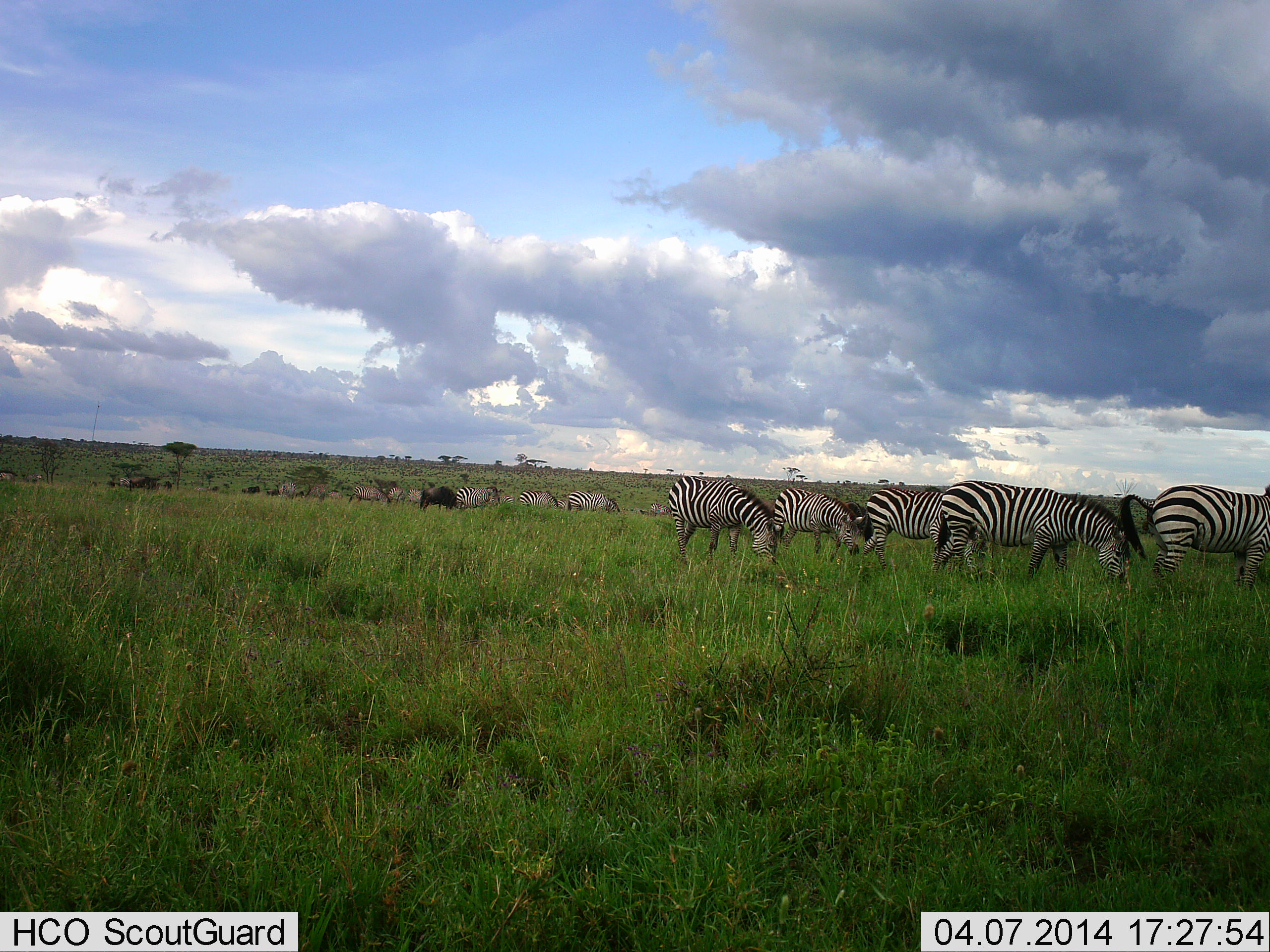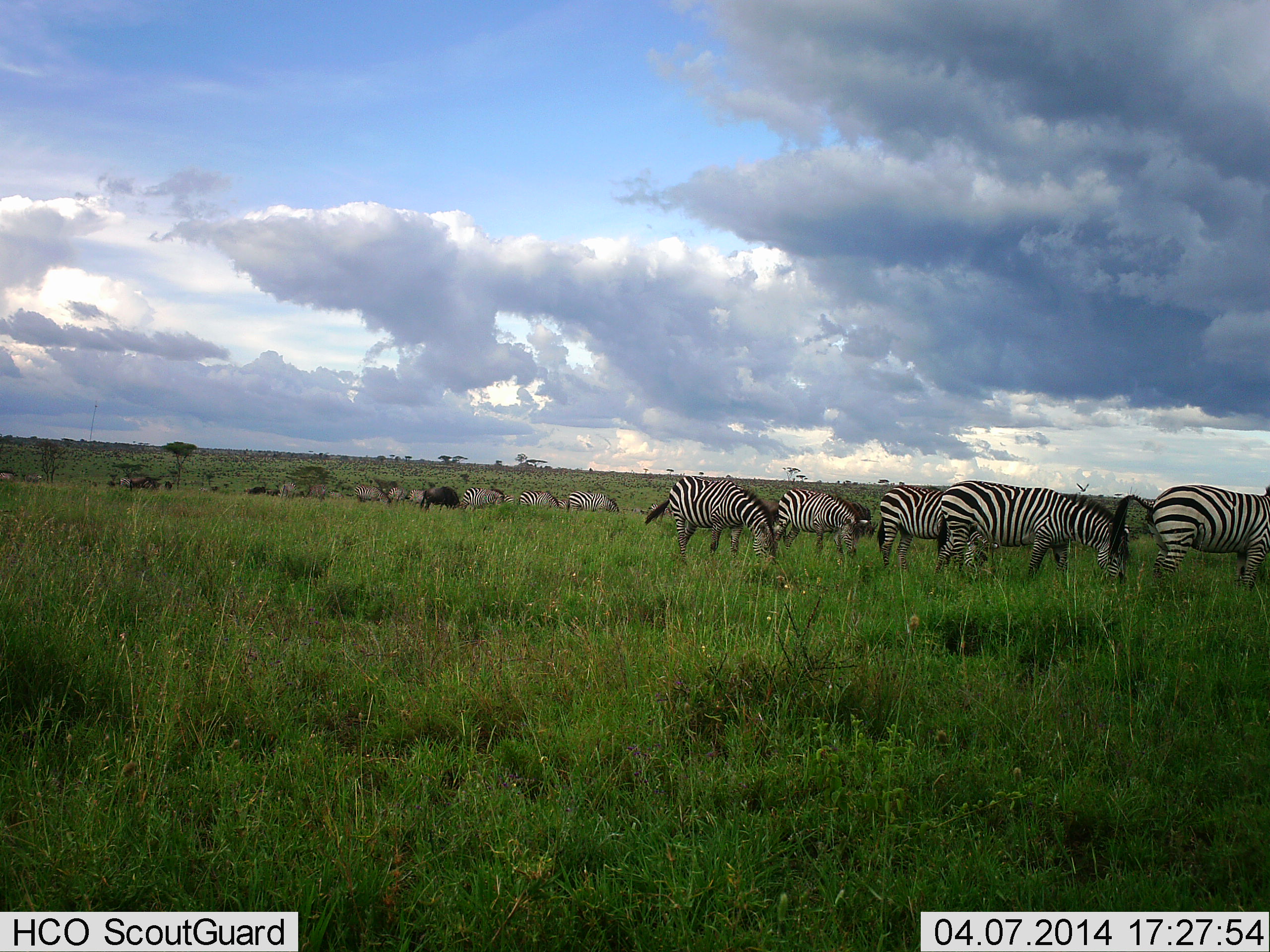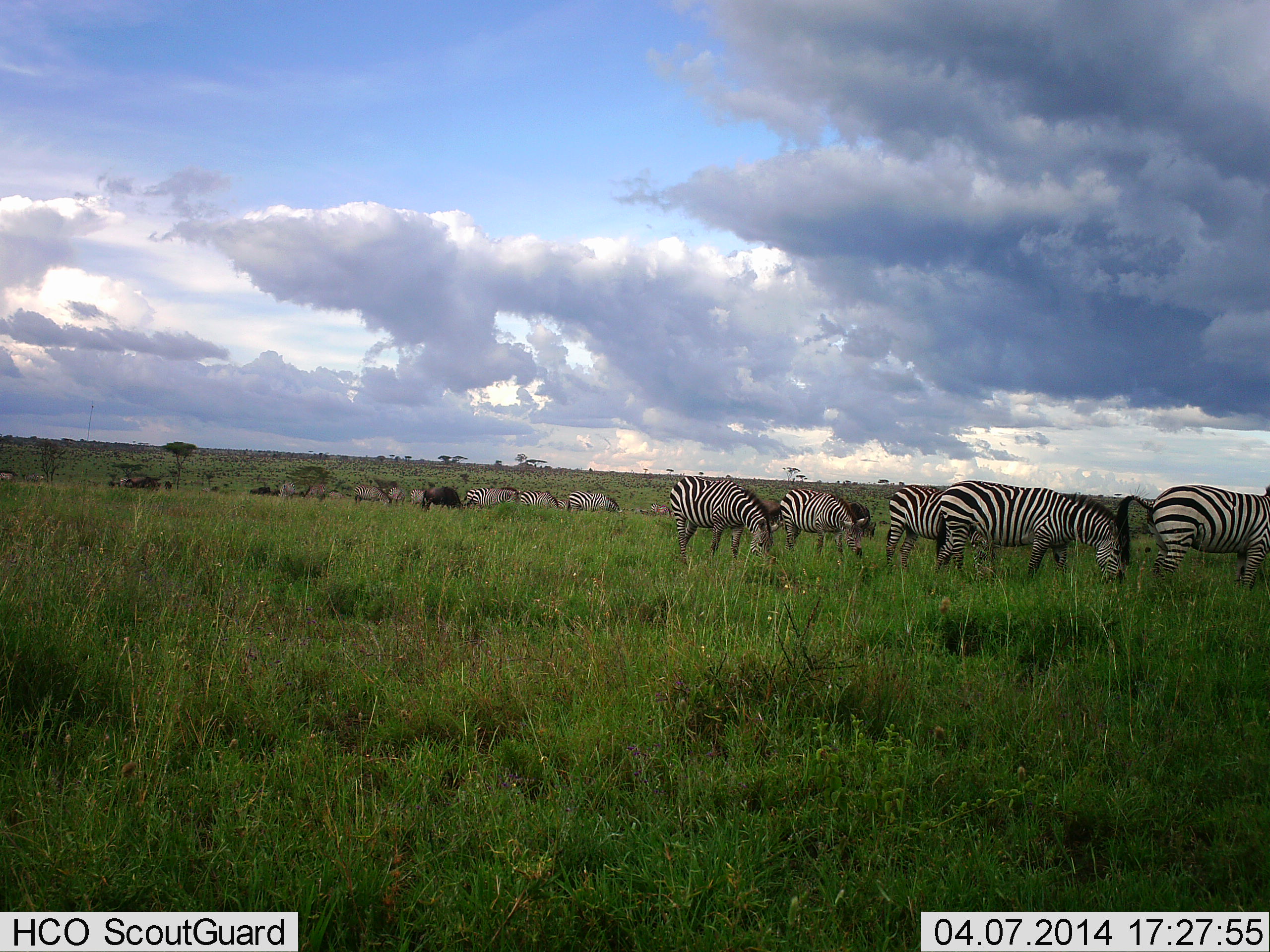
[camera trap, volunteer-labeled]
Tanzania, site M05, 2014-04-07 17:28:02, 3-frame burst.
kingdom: Animalia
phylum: Chordata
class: Mammalia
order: Perissodactyla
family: Equidae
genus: Equus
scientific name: Equus quagga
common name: plains zebra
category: zebra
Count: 11-50.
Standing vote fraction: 25%.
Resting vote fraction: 0%.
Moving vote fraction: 17%.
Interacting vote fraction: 0%.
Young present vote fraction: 0%.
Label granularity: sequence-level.